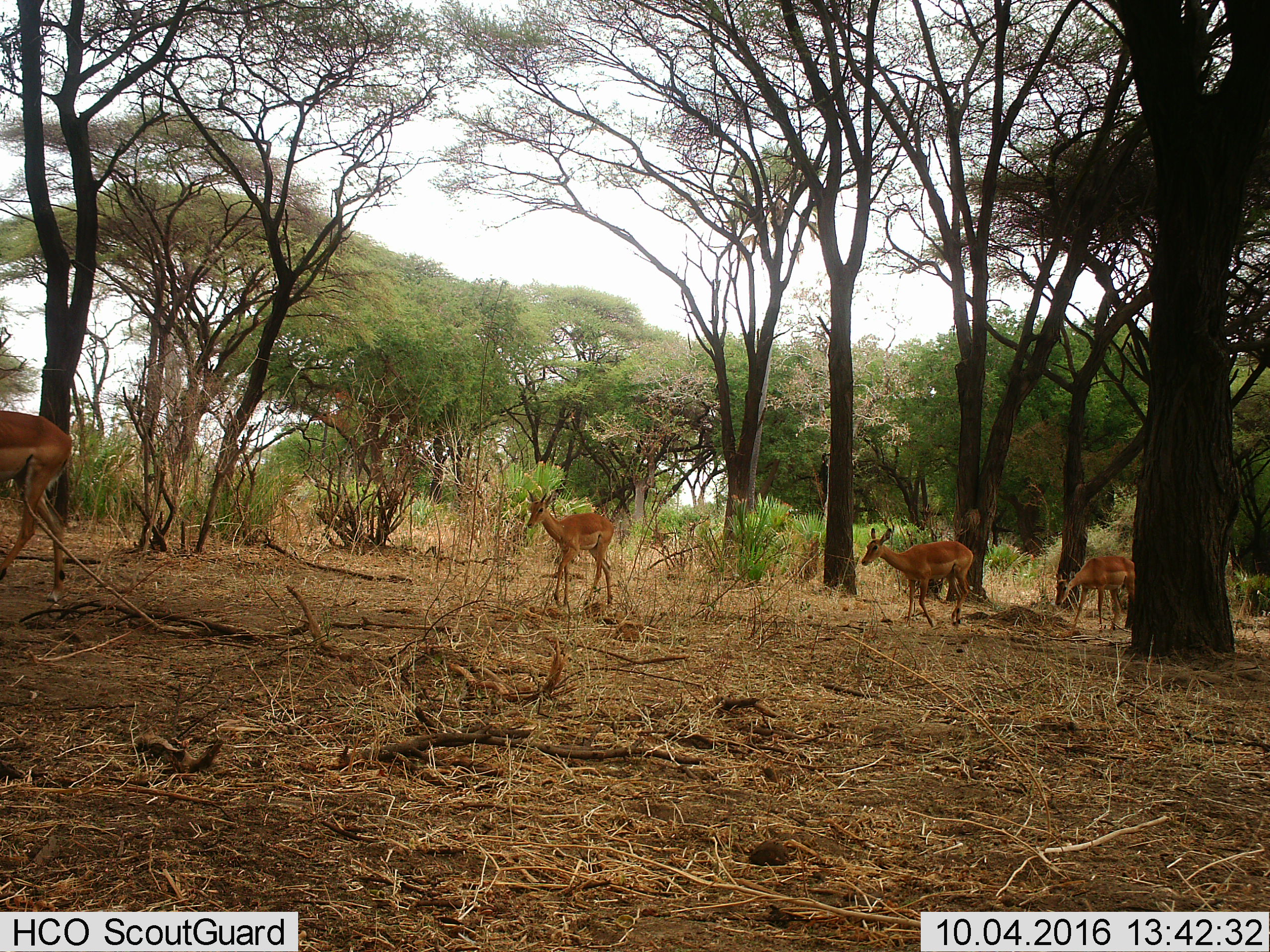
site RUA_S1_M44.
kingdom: Animalia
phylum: Chordata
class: Mammalia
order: Artiodactyla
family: Bovidae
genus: Aepyceros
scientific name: Aepyceros melampus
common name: impala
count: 4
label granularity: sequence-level